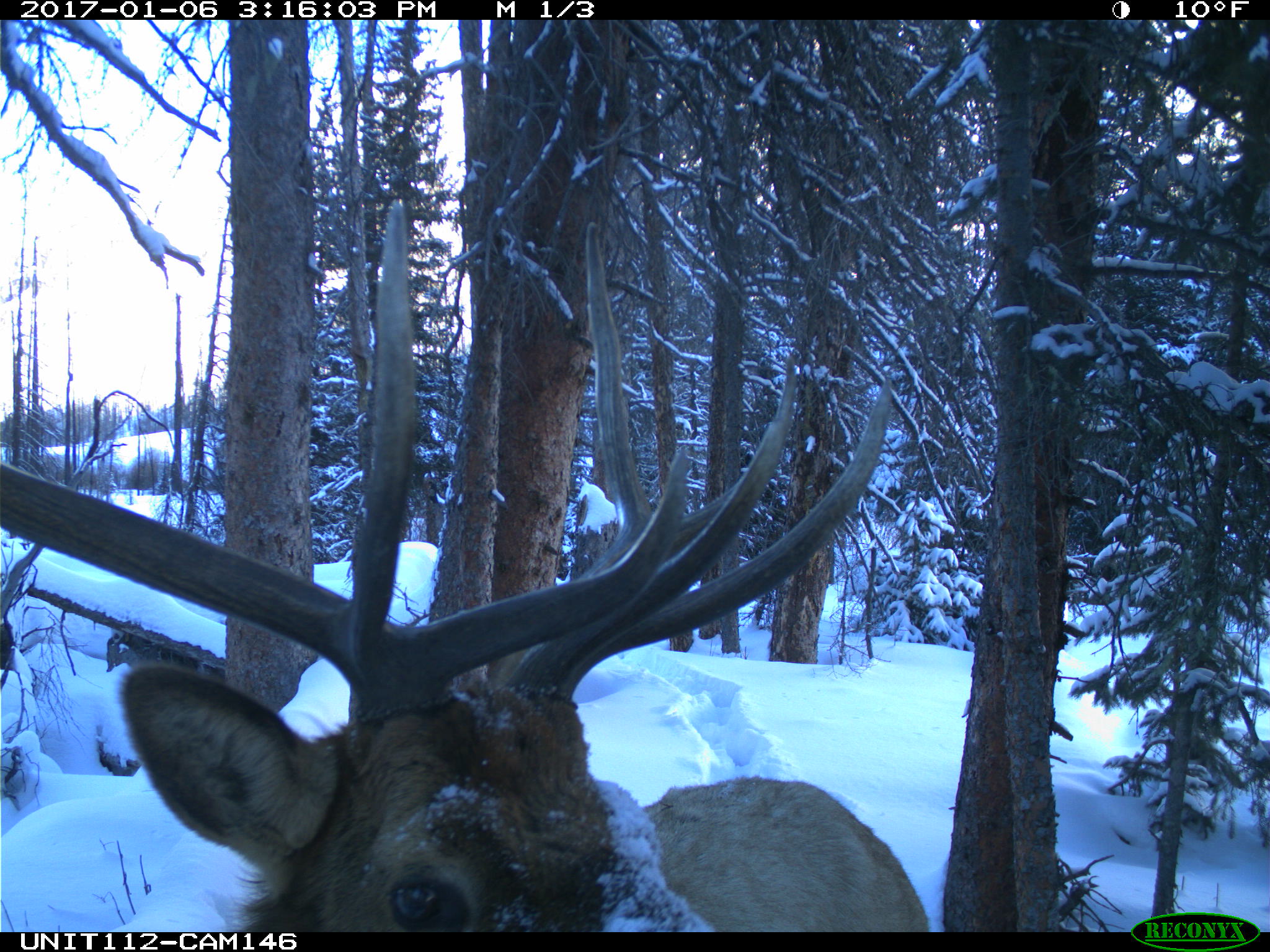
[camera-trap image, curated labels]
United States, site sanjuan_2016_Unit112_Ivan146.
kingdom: Animalia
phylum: Chordata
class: Mammalia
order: Artiodactyla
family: Cervidae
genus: Cervus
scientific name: Cervus elaphus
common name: red deer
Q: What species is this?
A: Cervus elaphus (red deer).